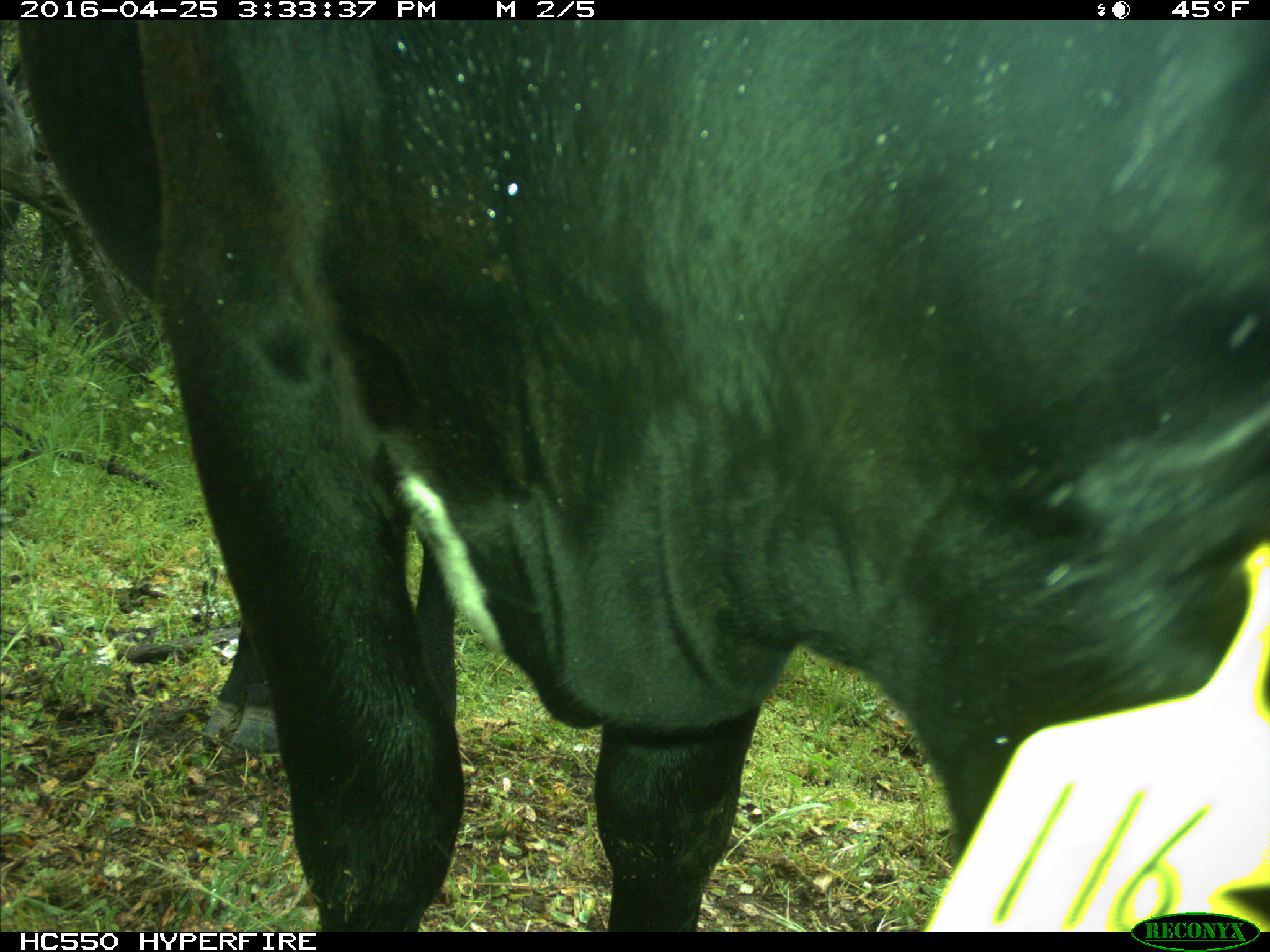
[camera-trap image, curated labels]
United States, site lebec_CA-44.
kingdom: Animalia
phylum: Chordata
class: Mammalia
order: Artiodactyla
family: Bovidae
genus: Bos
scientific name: Bos taurus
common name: domestic cow